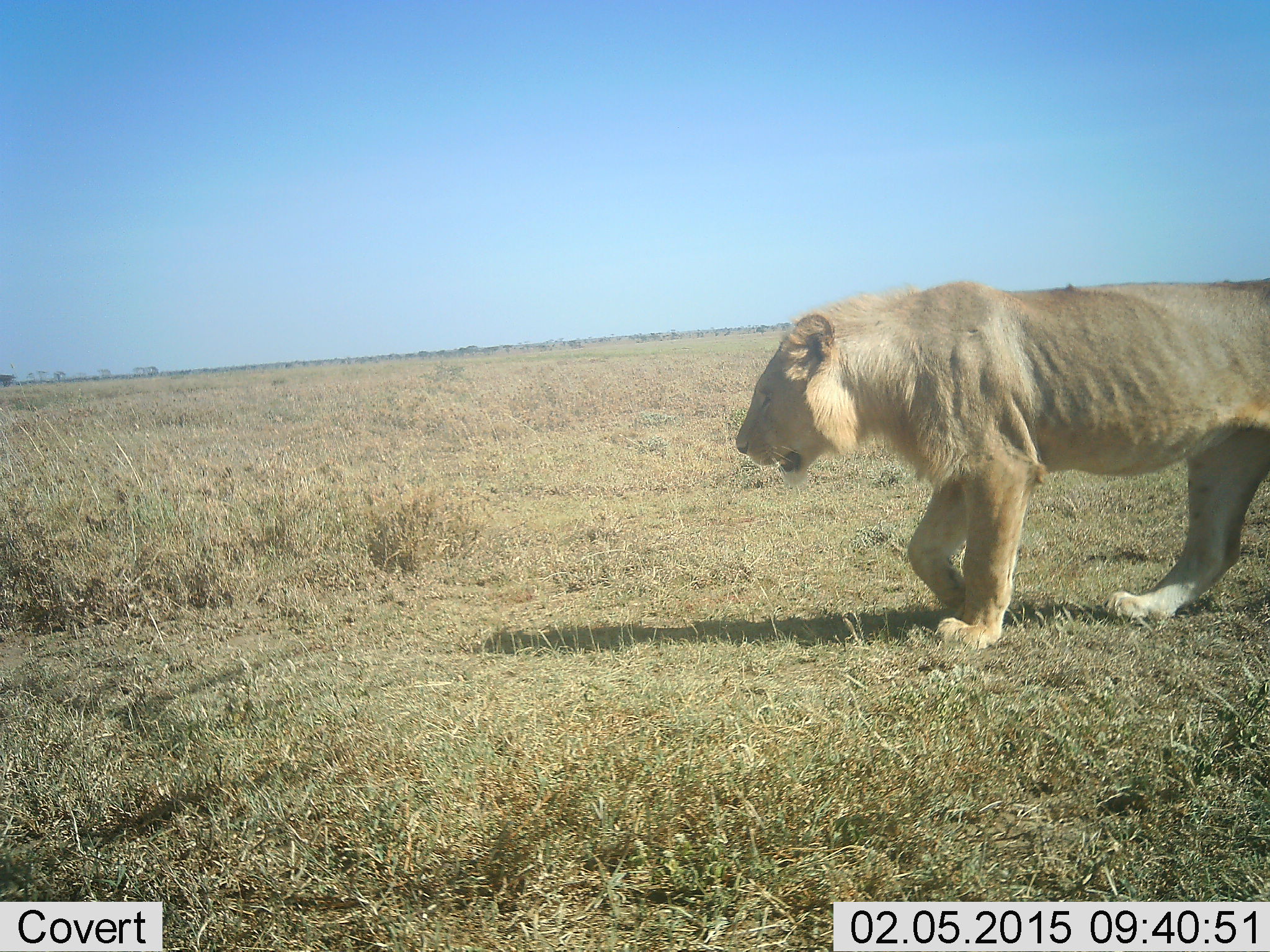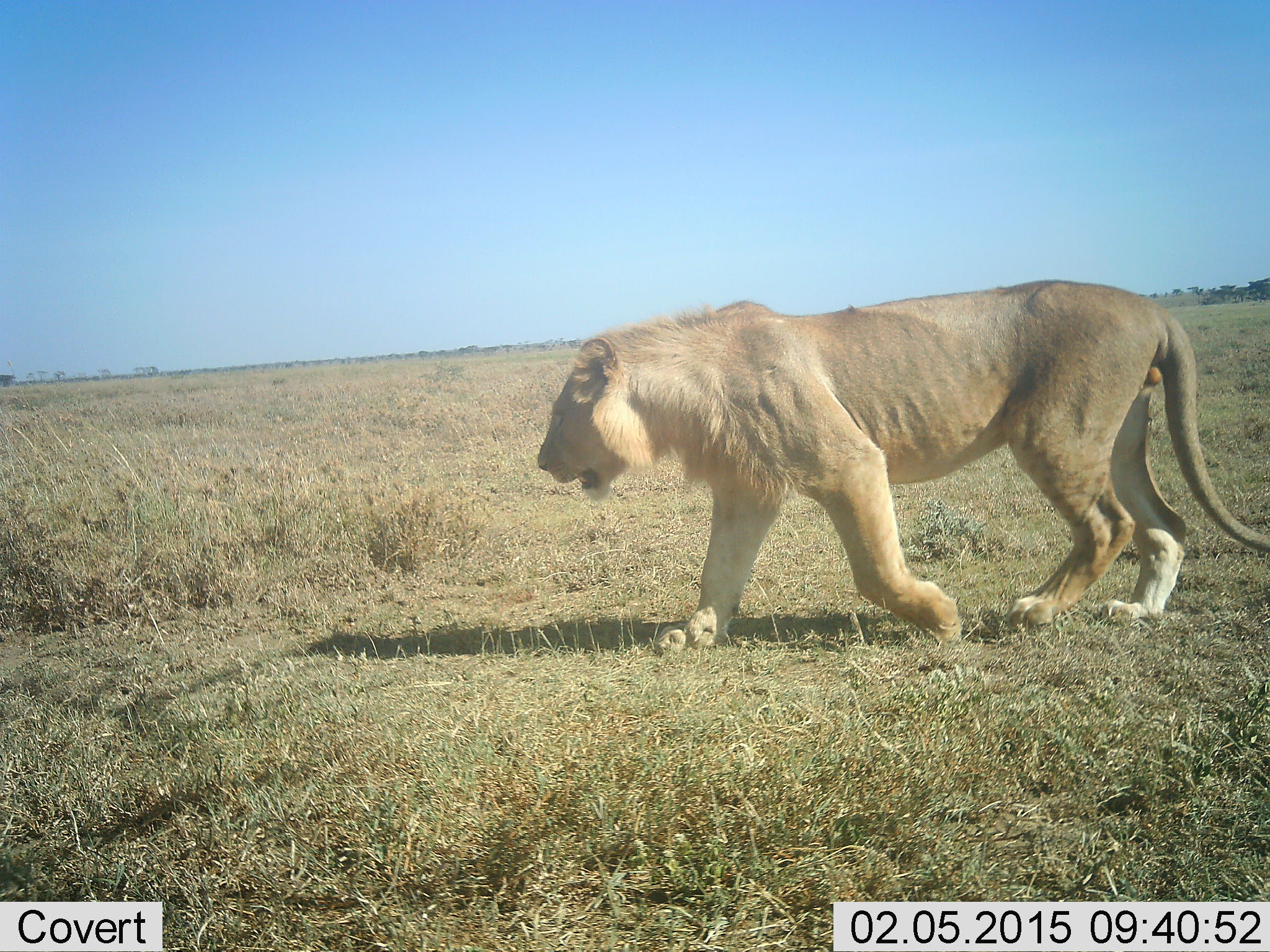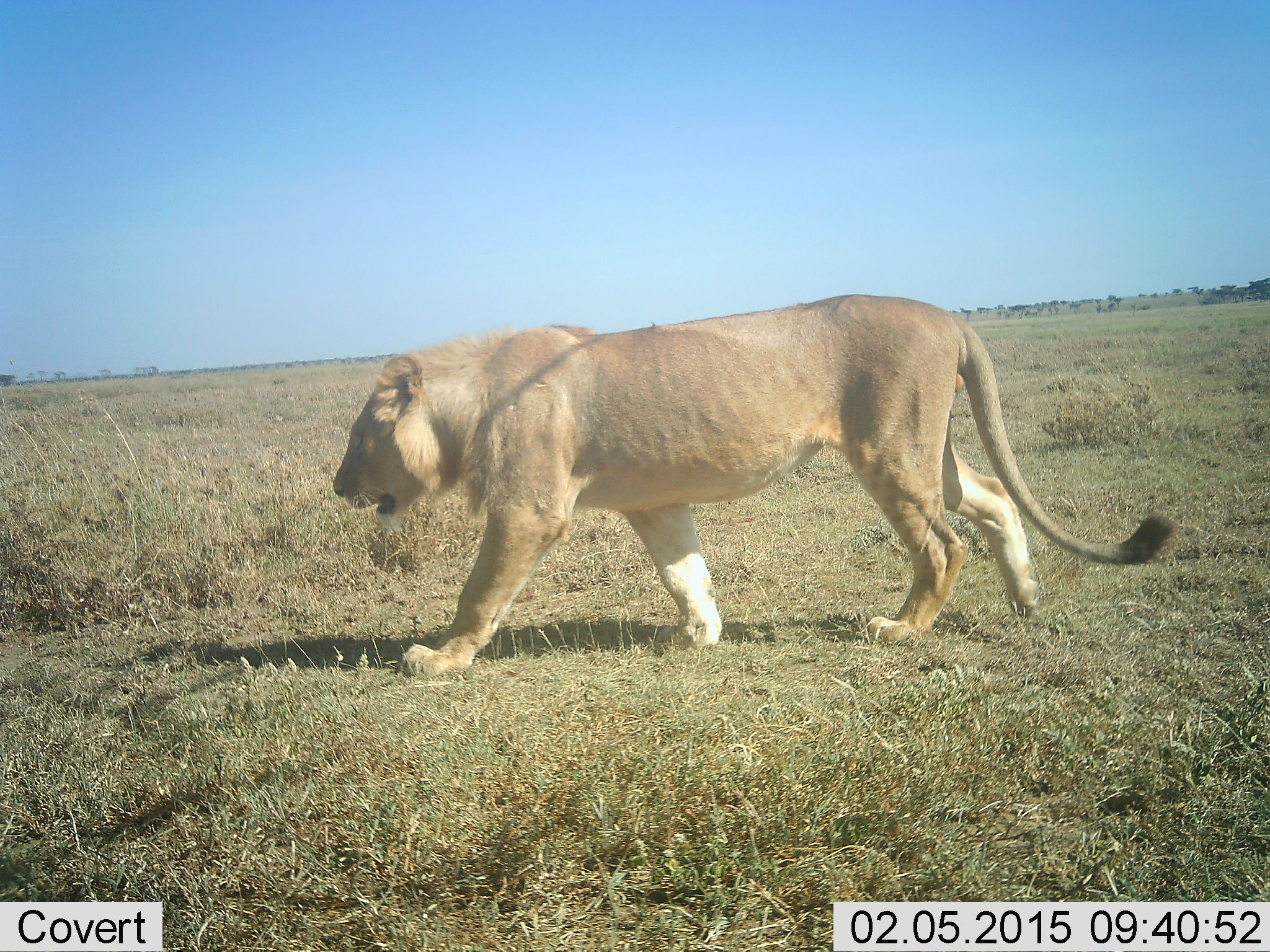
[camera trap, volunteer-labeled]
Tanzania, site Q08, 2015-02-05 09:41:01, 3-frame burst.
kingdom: Animalia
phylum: Chordata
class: Mammalia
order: Carnivora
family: Felidae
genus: Panthera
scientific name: Panthera leo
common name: lion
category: lionmale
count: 1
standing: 10%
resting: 0%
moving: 100%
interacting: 0%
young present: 10%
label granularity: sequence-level